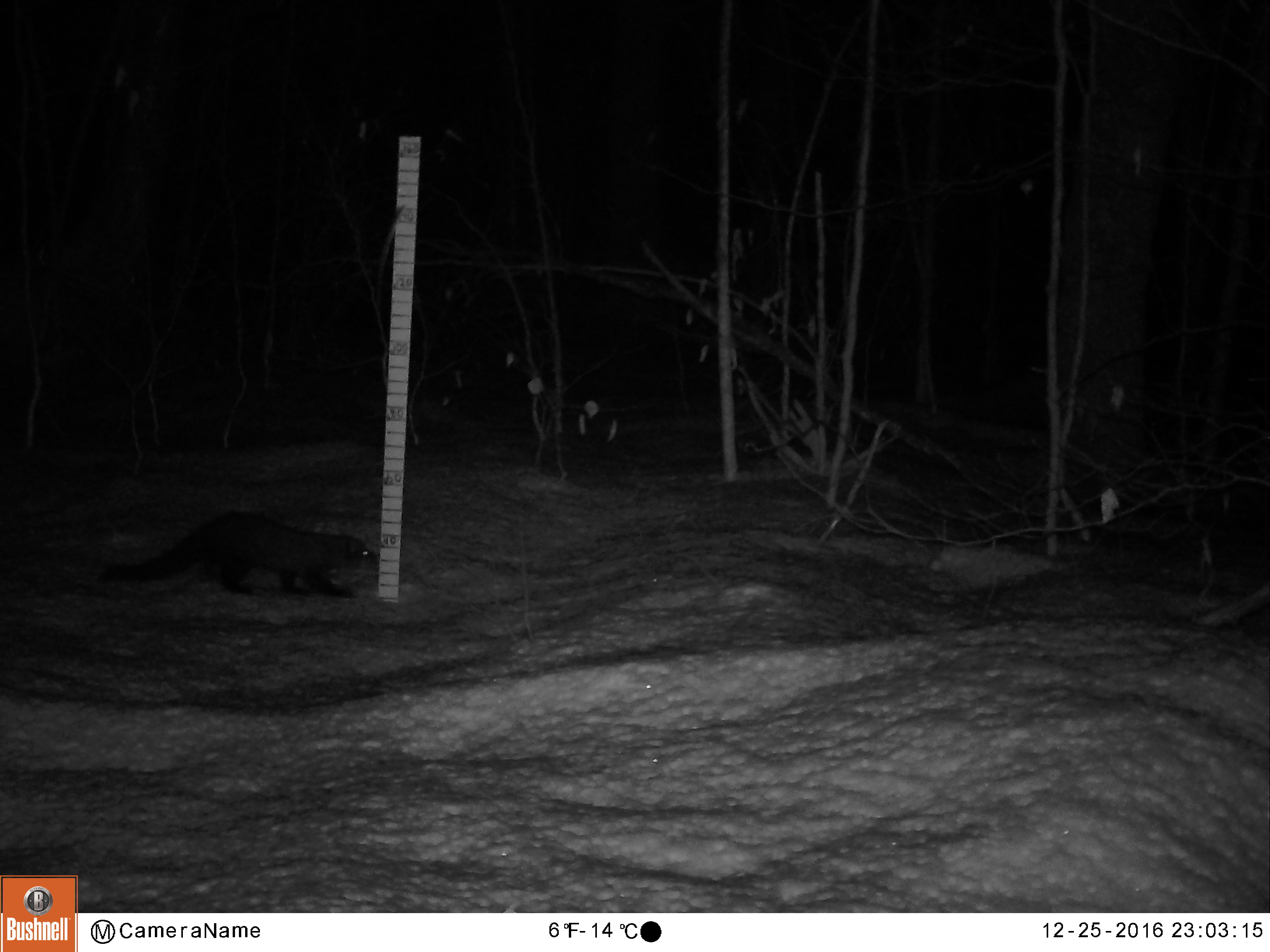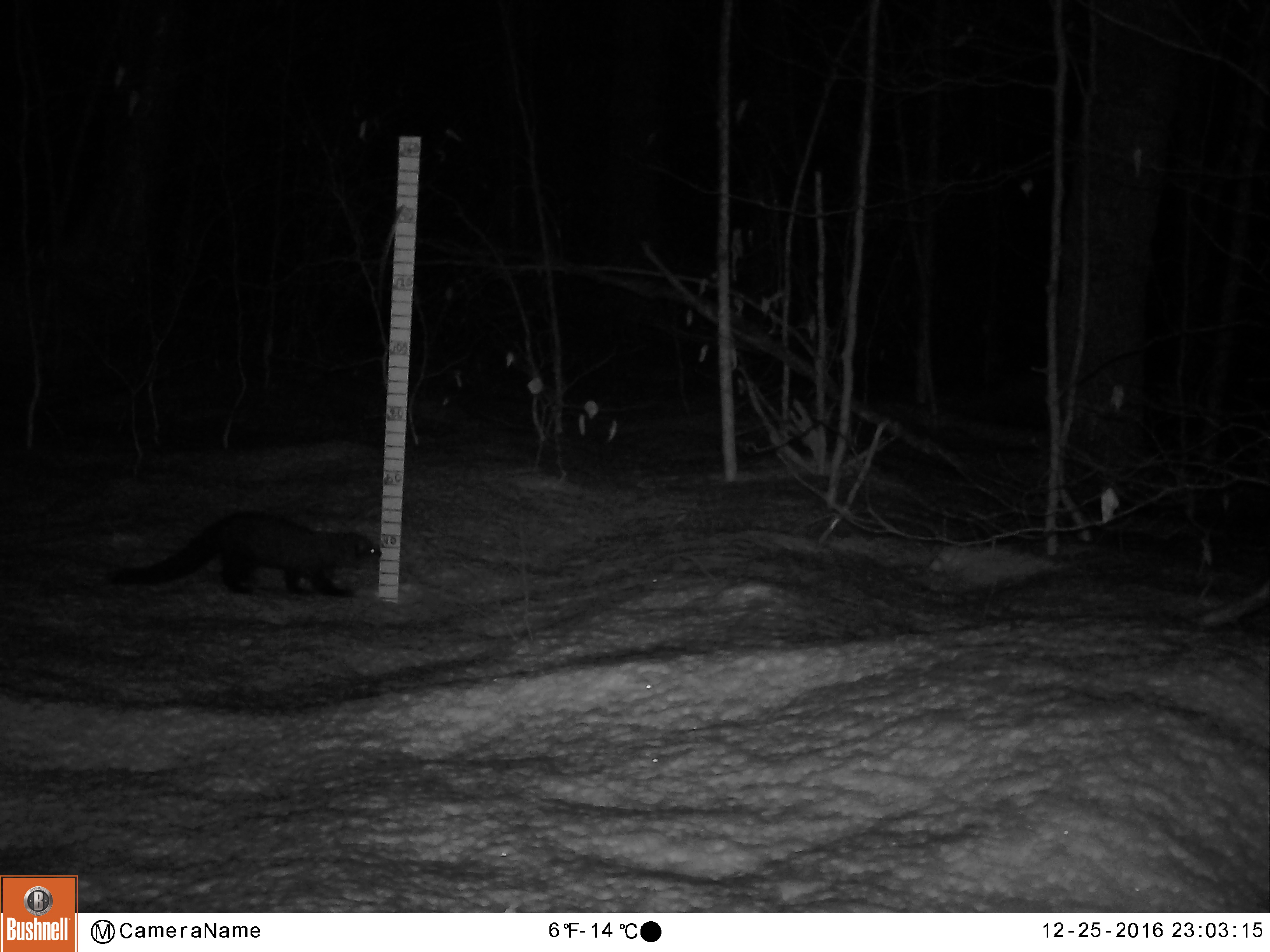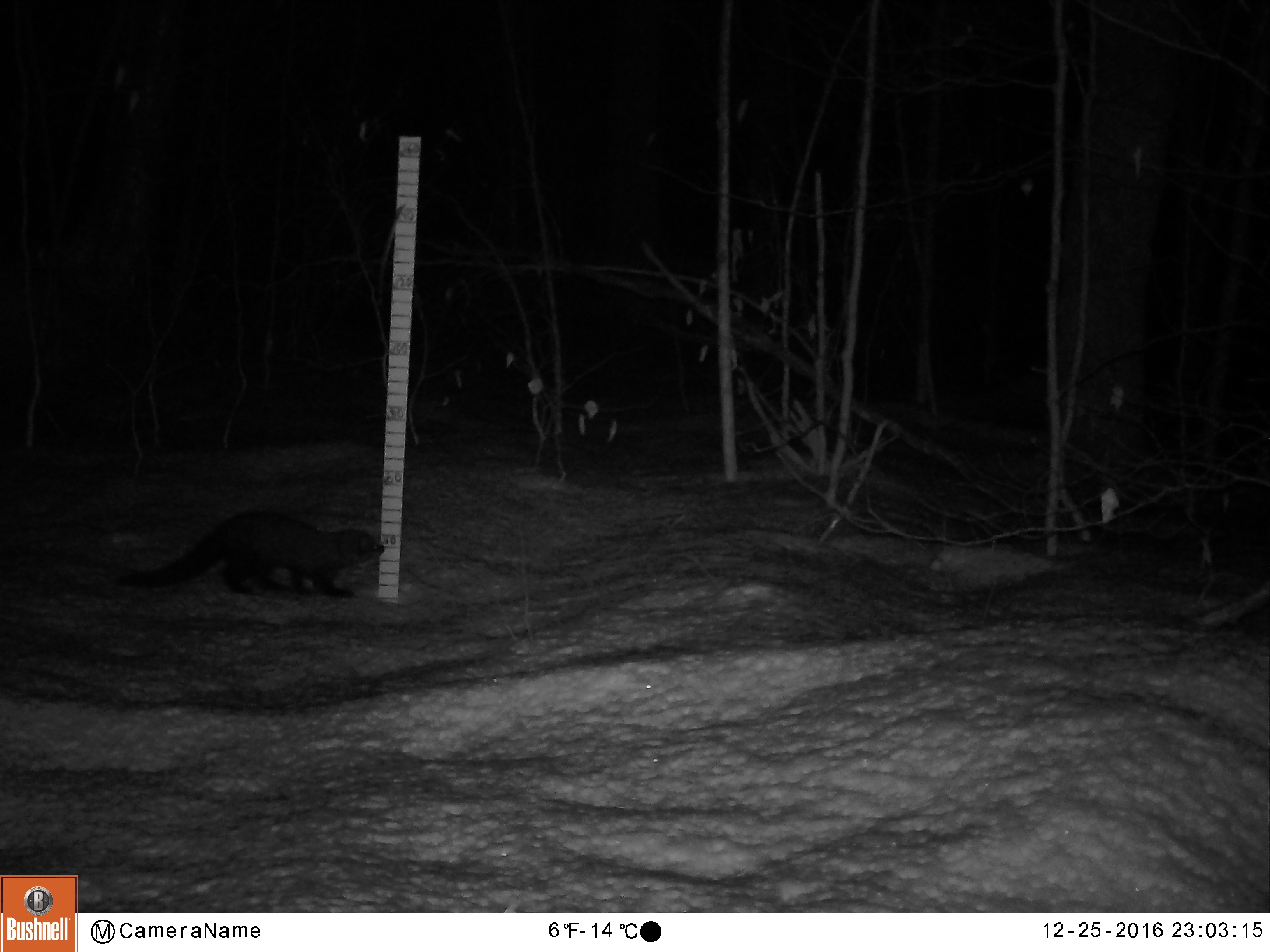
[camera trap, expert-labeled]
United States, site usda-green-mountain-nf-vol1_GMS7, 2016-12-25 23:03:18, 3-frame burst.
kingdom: Animalia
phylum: Chordata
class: Mammalia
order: Carnivora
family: Mustelidae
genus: Pekania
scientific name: Pekania pennanti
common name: fisher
Fisher (Pekania pennanti).